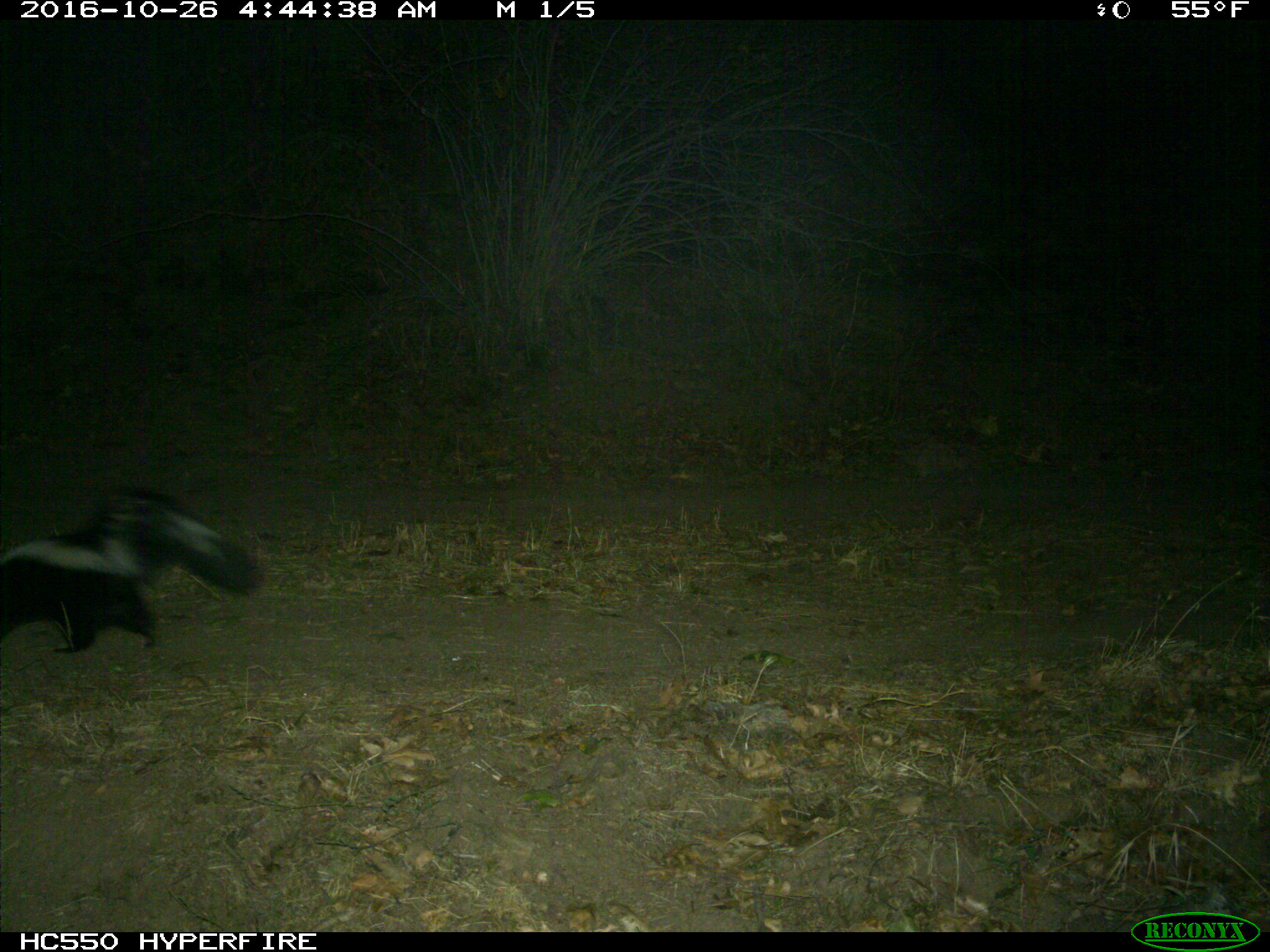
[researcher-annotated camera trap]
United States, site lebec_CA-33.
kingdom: Animalia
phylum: Chordata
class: Mammalia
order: Carnivora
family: Mephitidae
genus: Mephitis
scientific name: Mephitis mephitis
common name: striped skunk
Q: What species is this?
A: Mephitis mephitis (striped skunk).